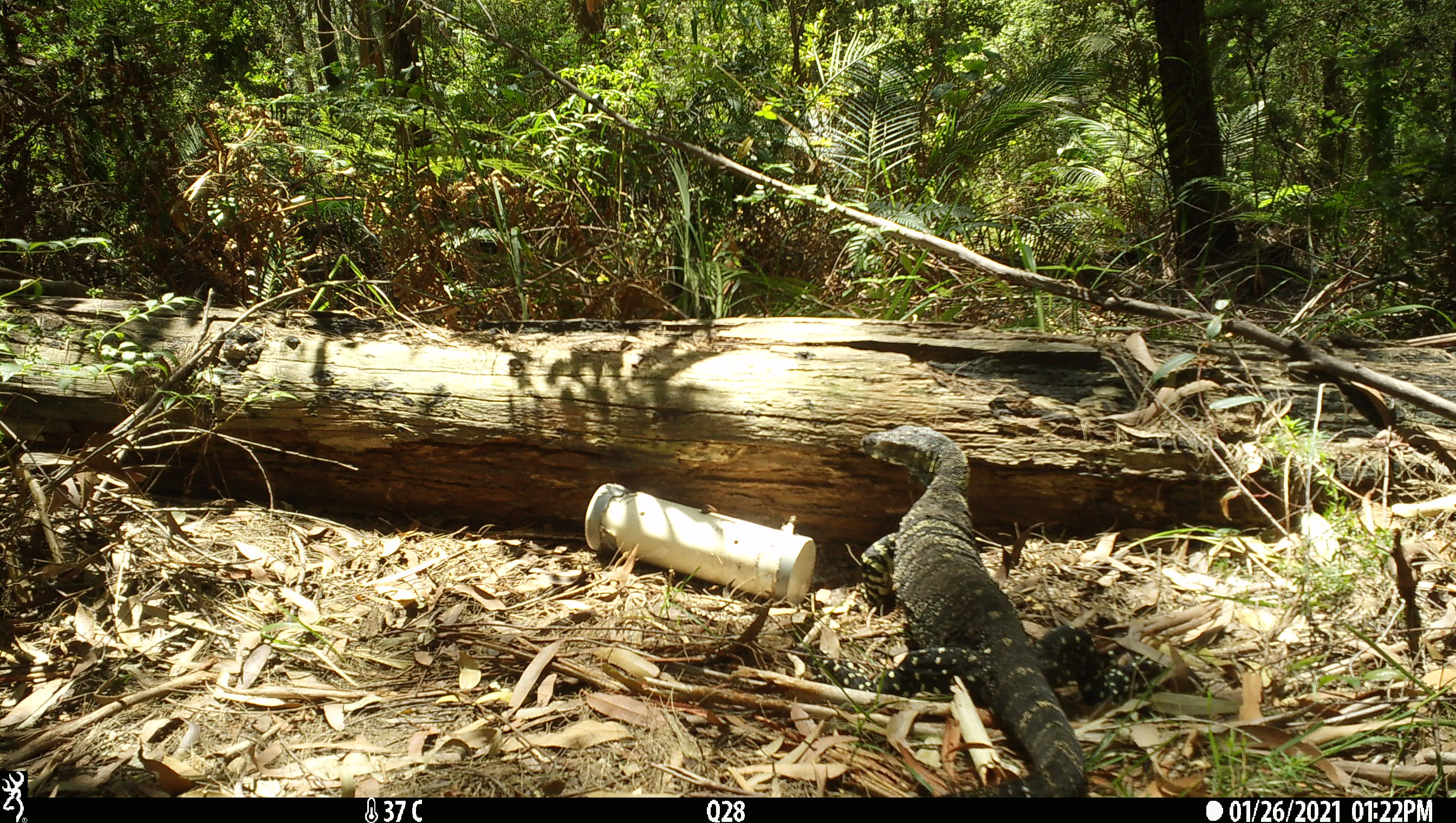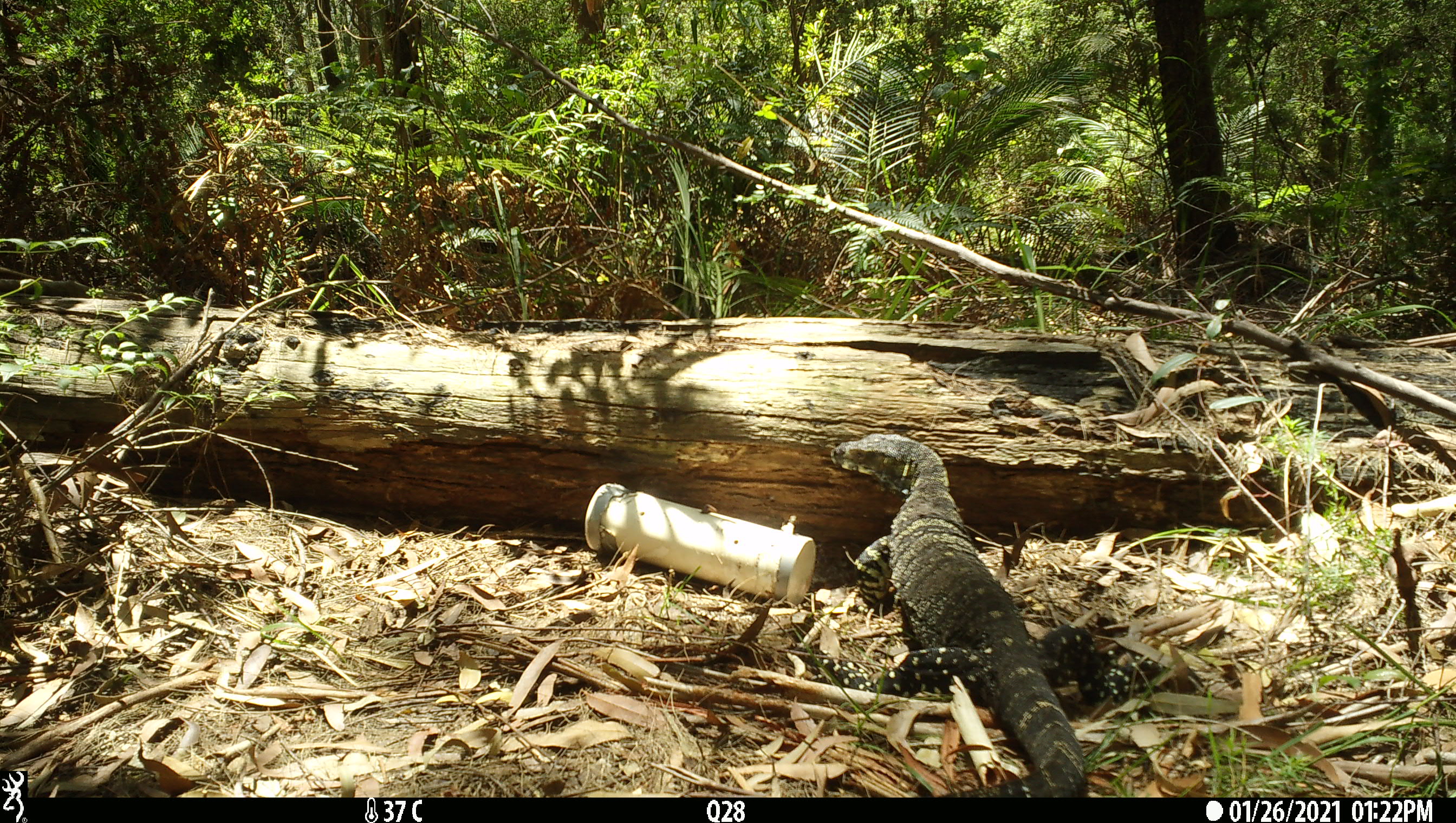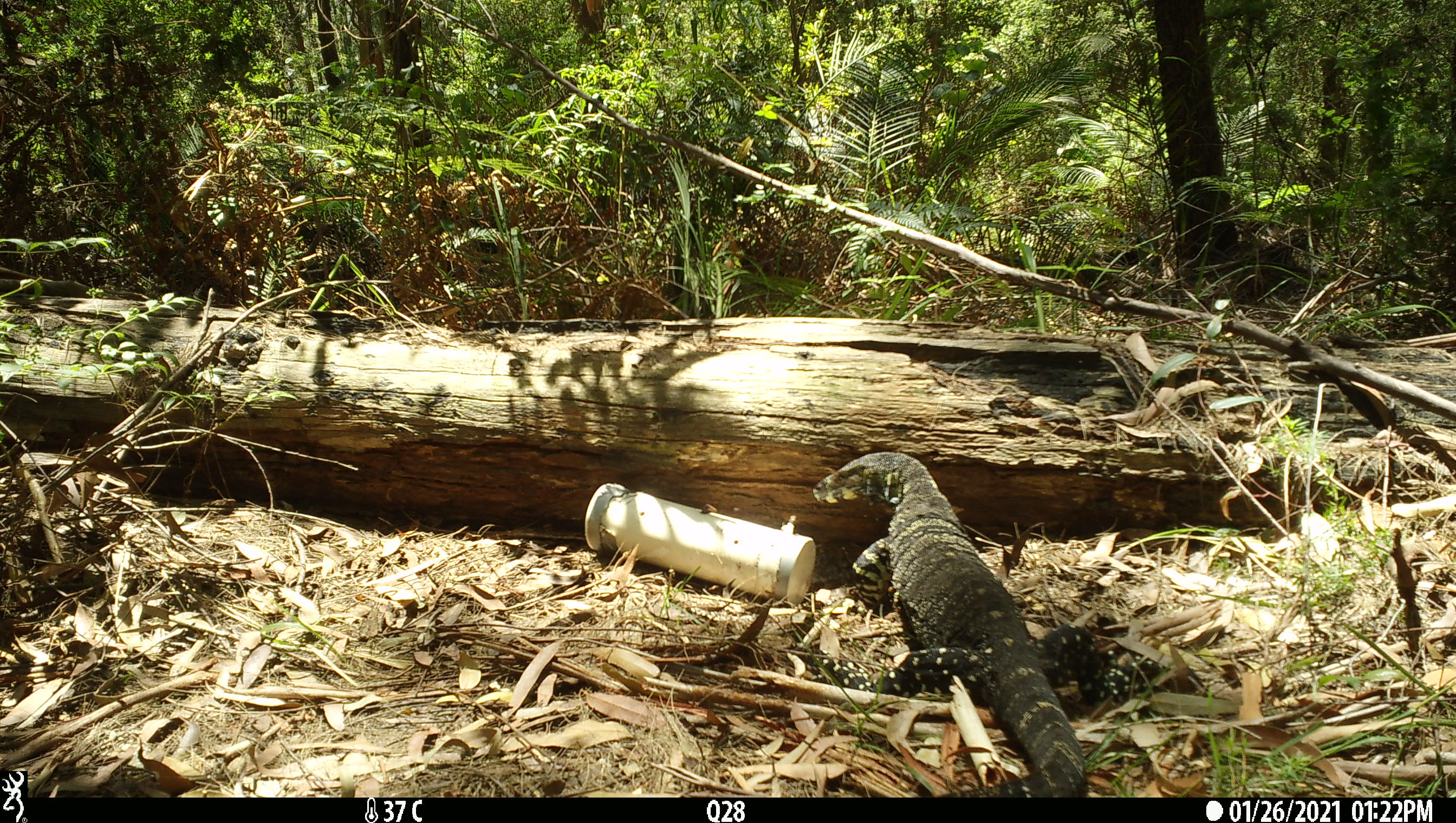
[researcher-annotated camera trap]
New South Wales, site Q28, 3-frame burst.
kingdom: Animalia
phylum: Chordata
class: Reptilia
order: Squamata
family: Varanidae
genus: Varanus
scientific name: Varanus varius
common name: lace monitor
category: goanna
Goanna (lace monitor) (Varanus varius).